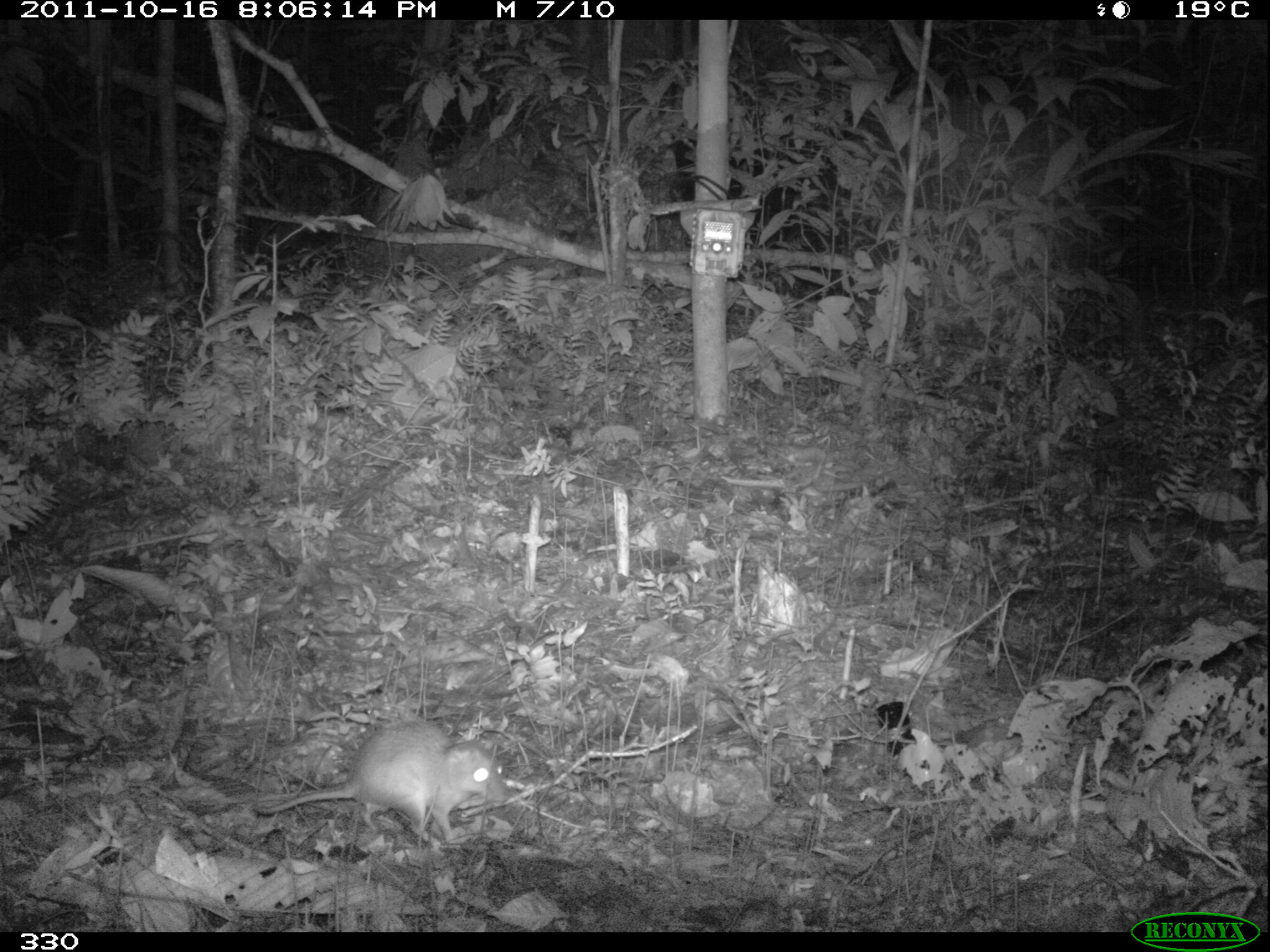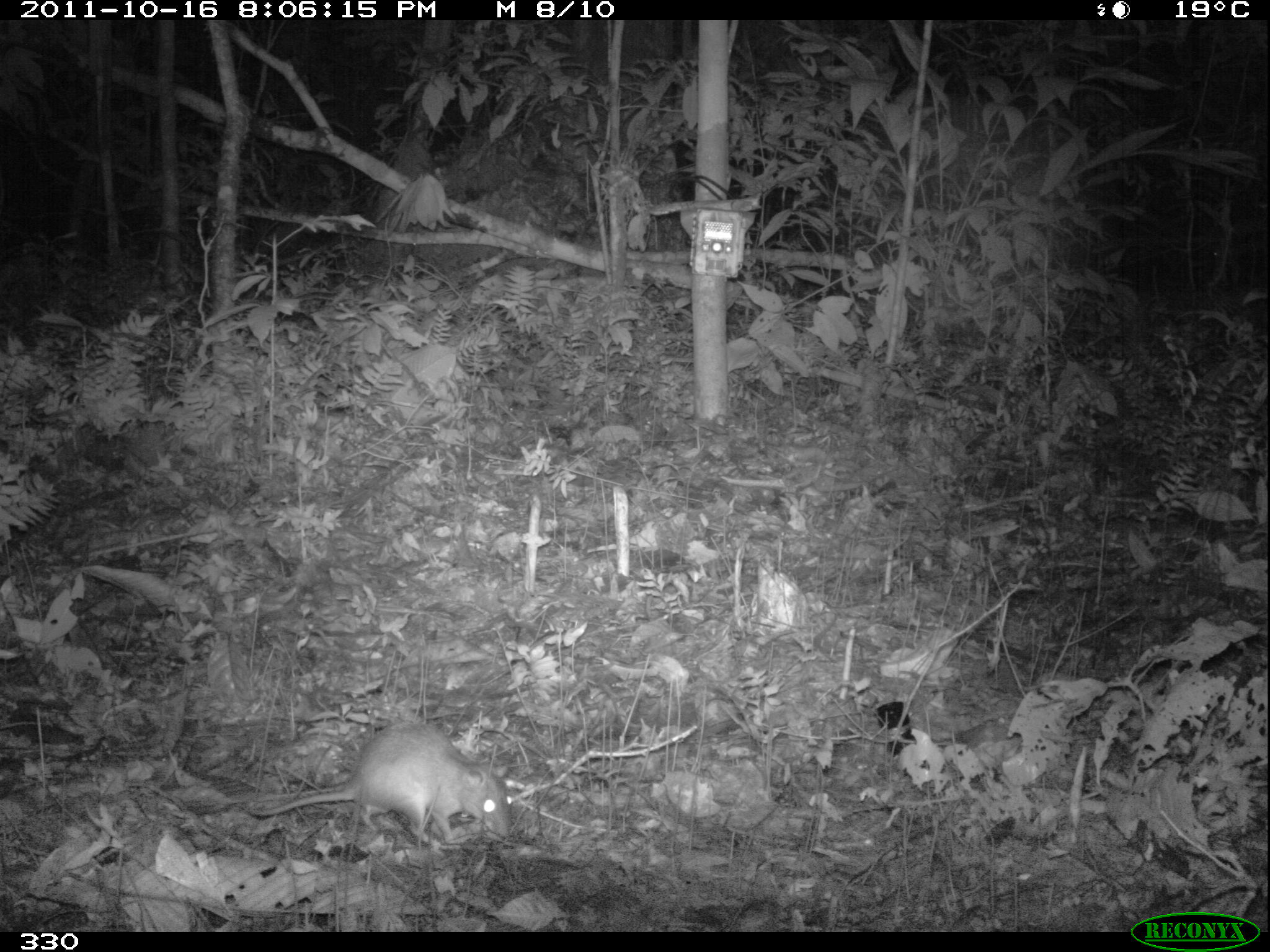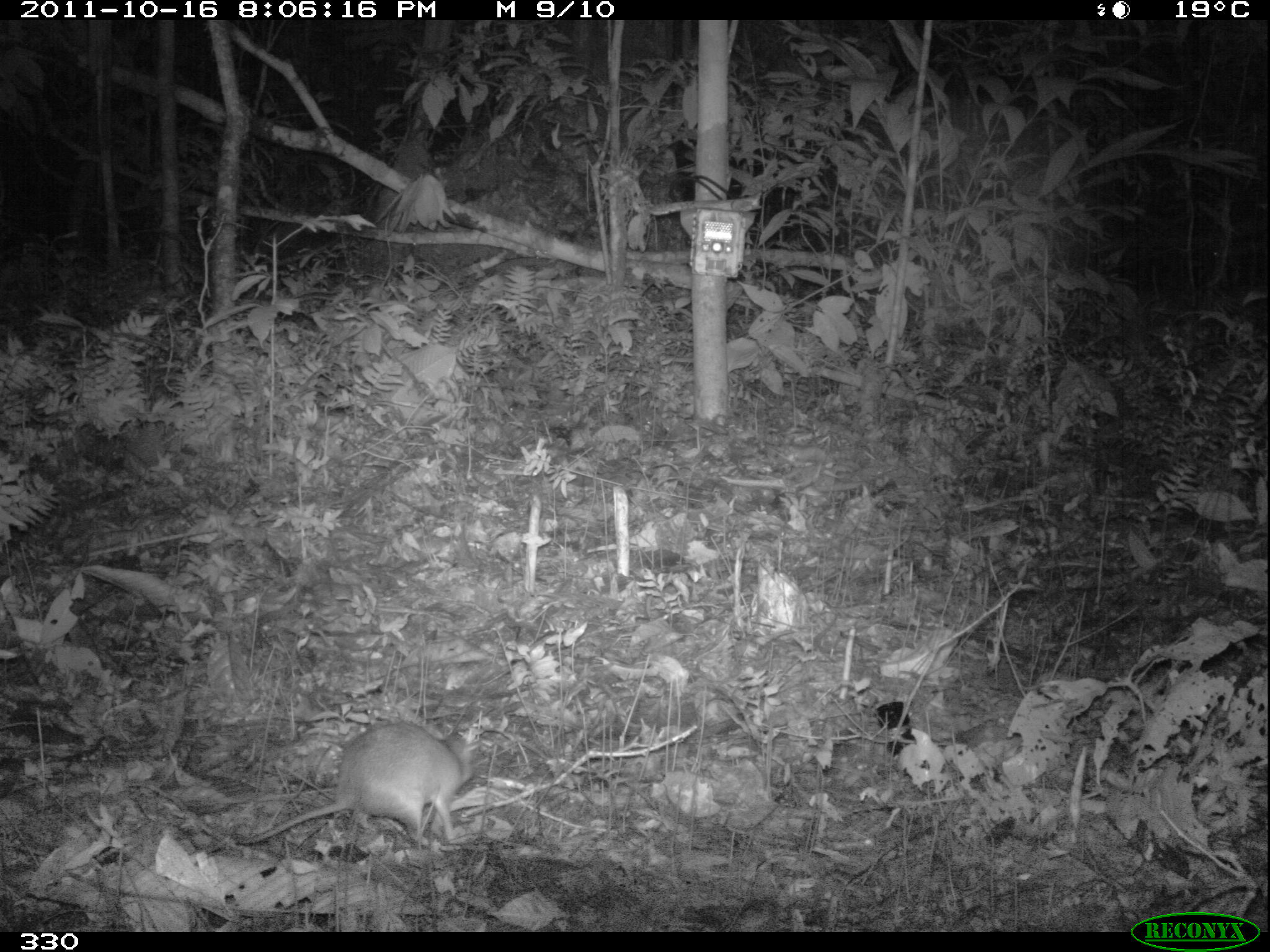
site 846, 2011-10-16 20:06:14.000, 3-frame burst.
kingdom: Animalia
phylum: Chordata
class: Mammalia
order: Rodentia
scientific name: Rodentia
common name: rodents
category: unknown rodent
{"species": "unknown rodent (rodents) (Rodentia)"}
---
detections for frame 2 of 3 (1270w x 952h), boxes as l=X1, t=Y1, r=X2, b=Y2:
unknown rodent: l=243, t=721, r=516, b=850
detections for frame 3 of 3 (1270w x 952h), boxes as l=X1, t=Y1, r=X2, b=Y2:
unknown rodent: l=233, t=720, r=475, b=849